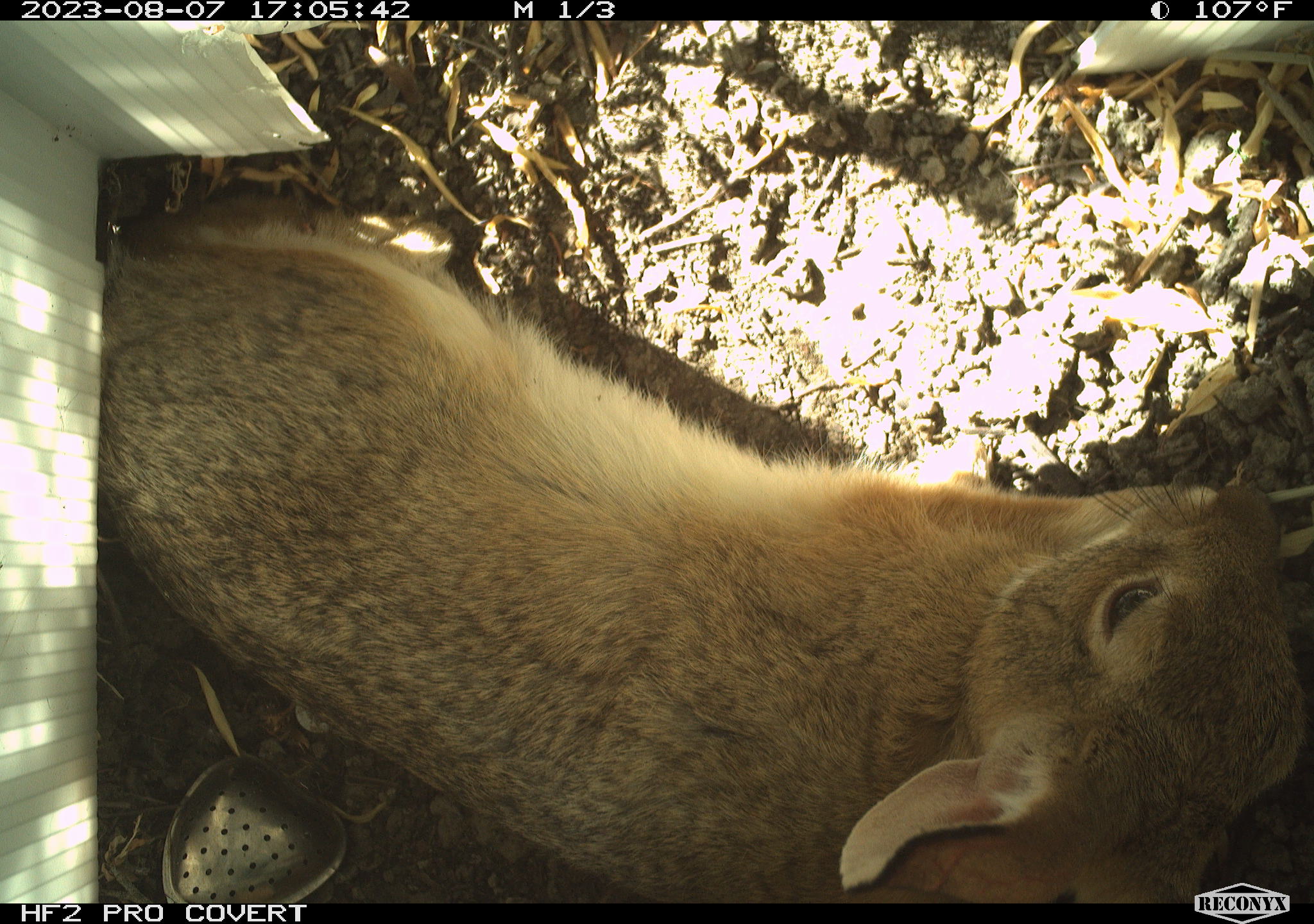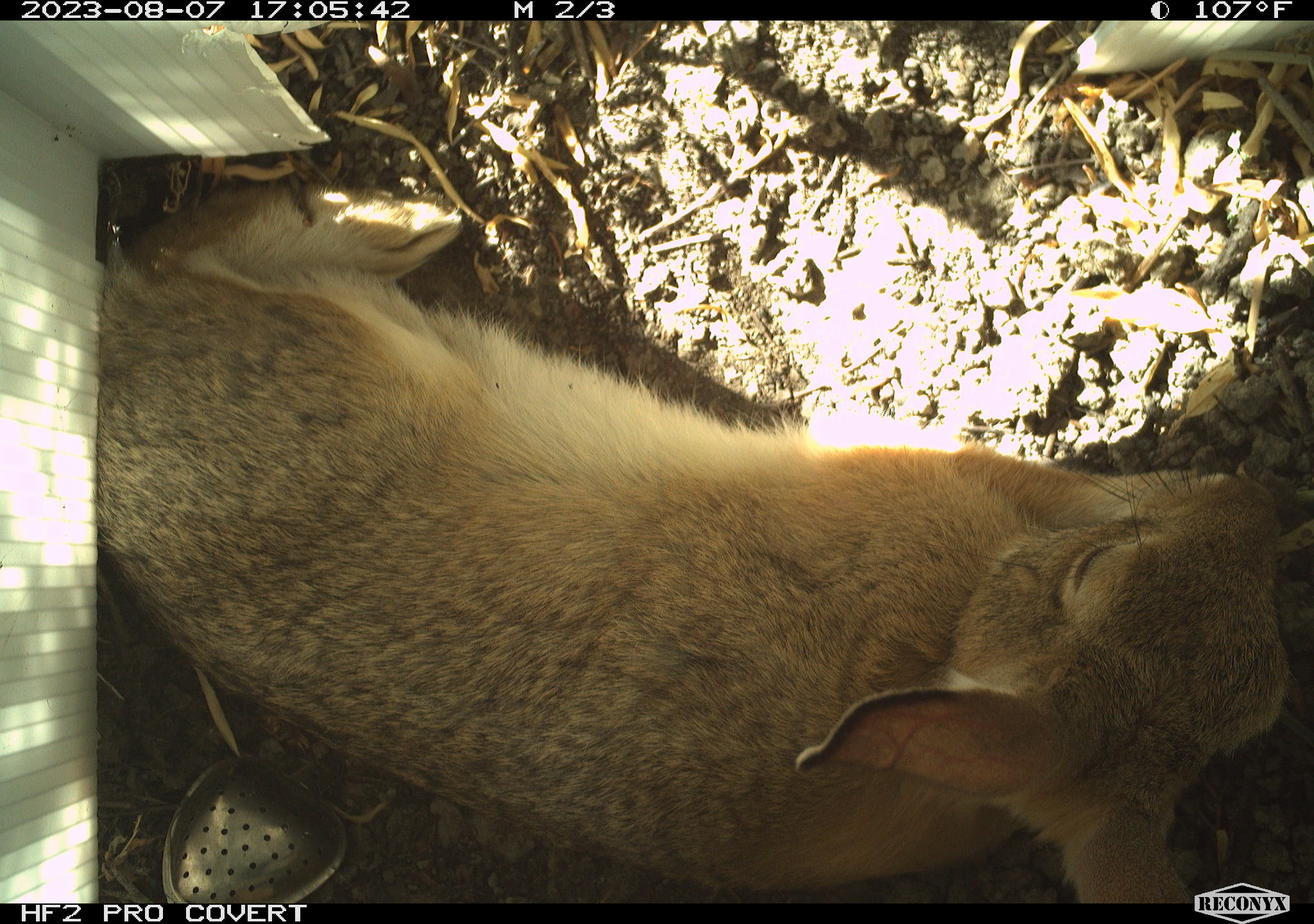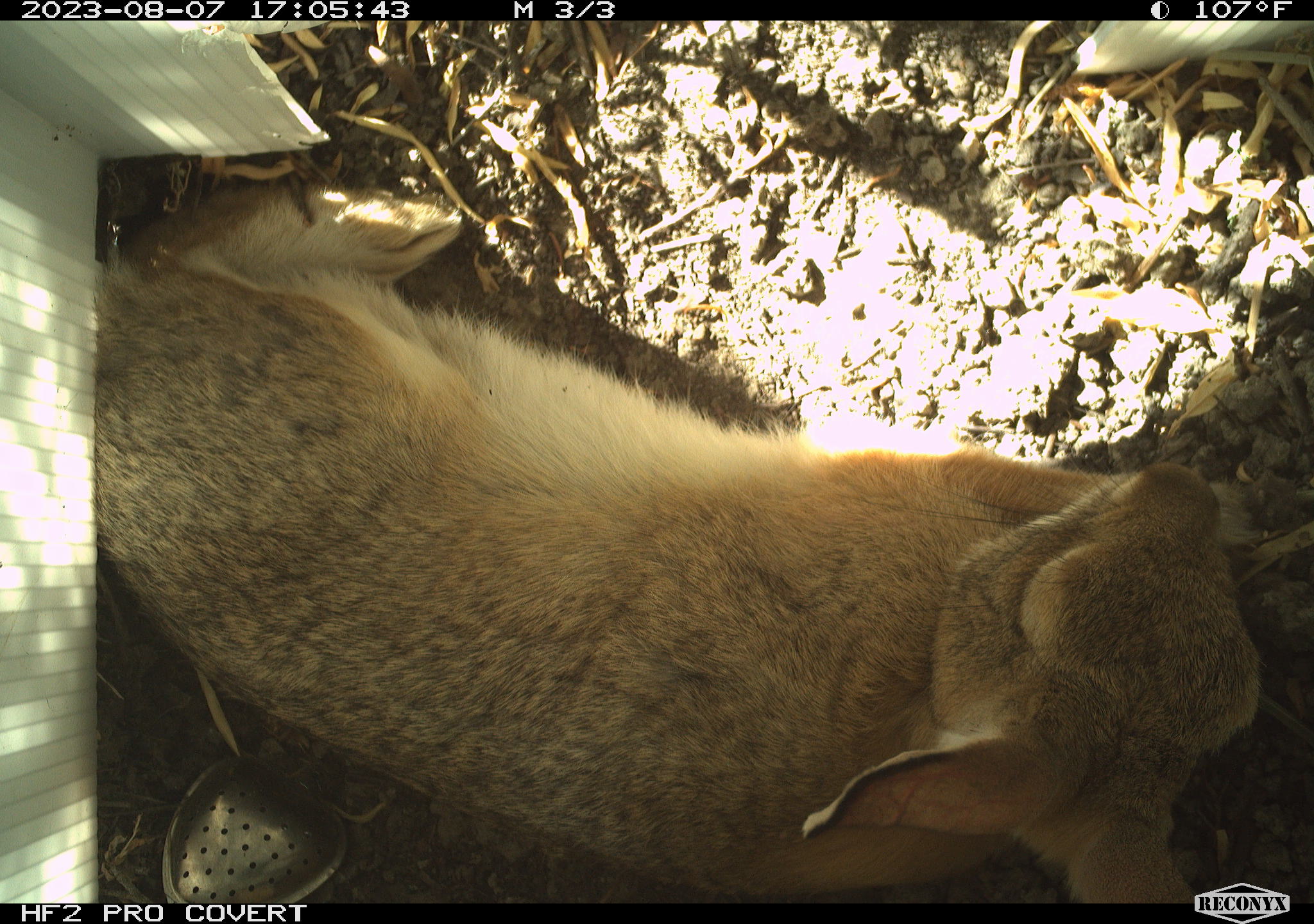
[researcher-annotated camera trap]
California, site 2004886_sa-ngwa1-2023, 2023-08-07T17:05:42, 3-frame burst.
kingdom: Animalia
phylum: Chordata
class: Mammalia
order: Lagomorpha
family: Leporidae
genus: Sylvilagus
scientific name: Sylvilagus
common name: cottontail rabbits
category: sylvilagus species